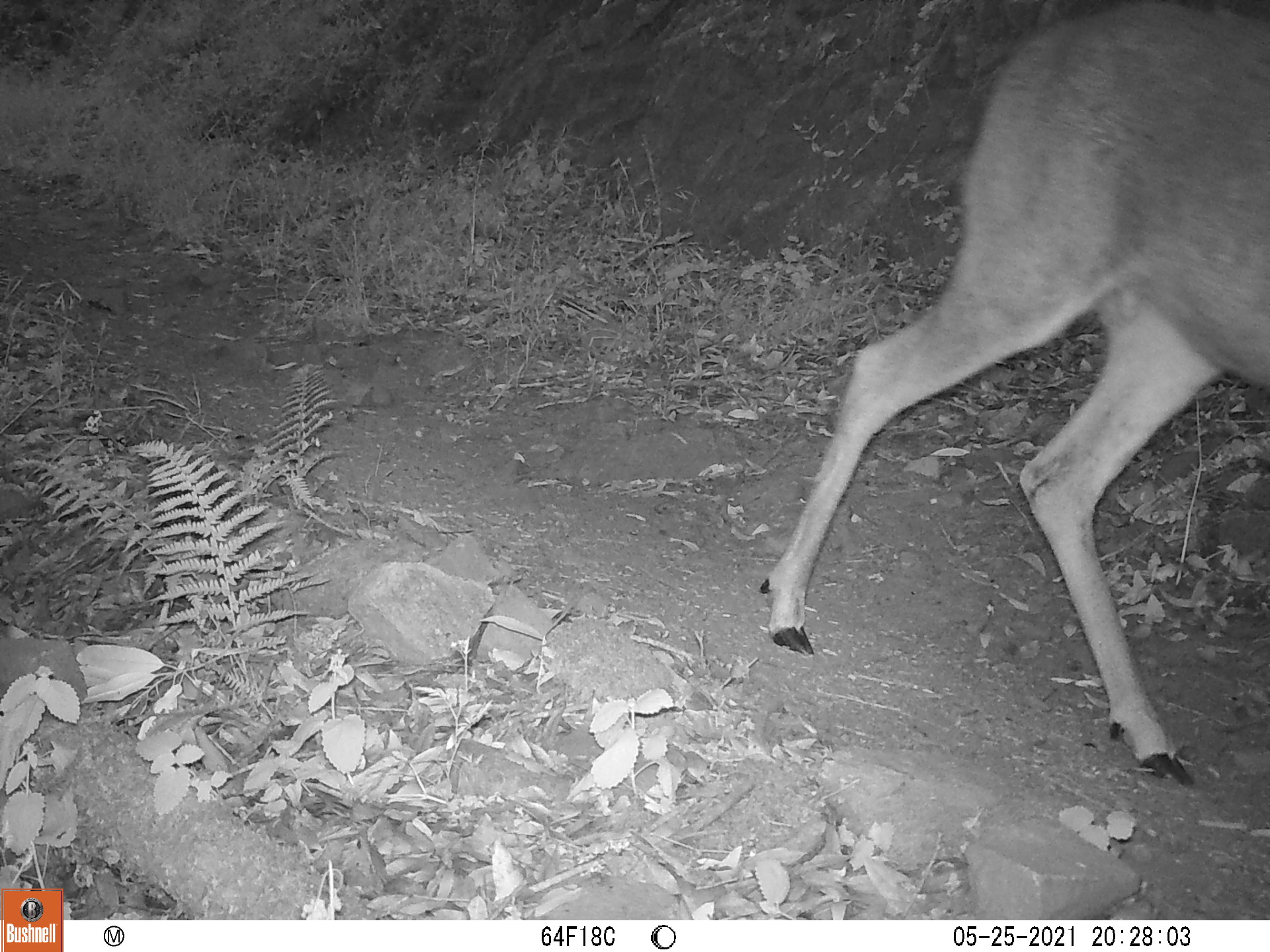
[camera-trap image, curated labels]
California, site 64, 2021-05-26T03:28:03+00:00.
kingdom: Animalia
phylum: Chordata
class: Mammalia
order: Artiodactyla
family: Cervidae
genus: Odocoileus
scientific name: Odocoileus hemionus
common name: mule deer